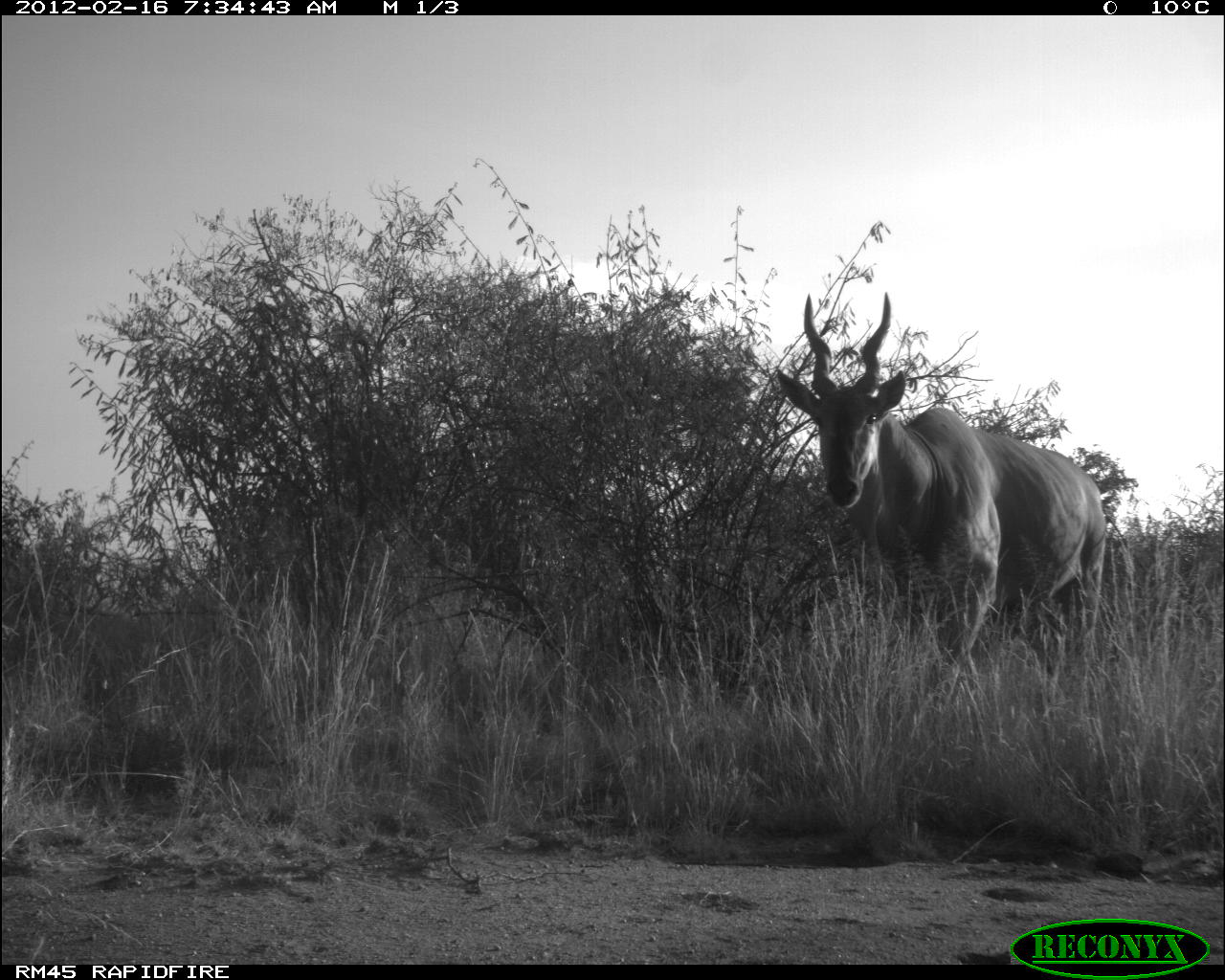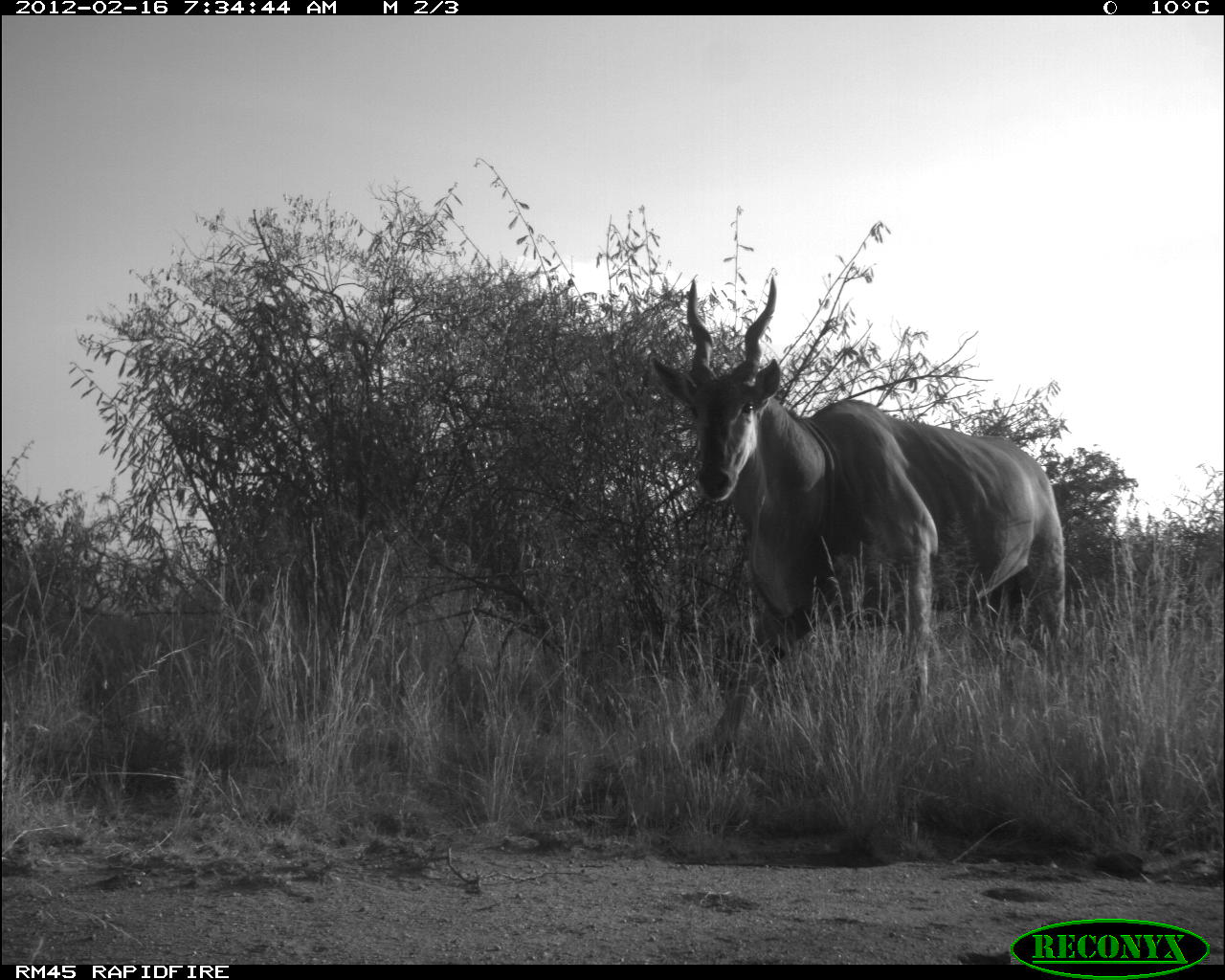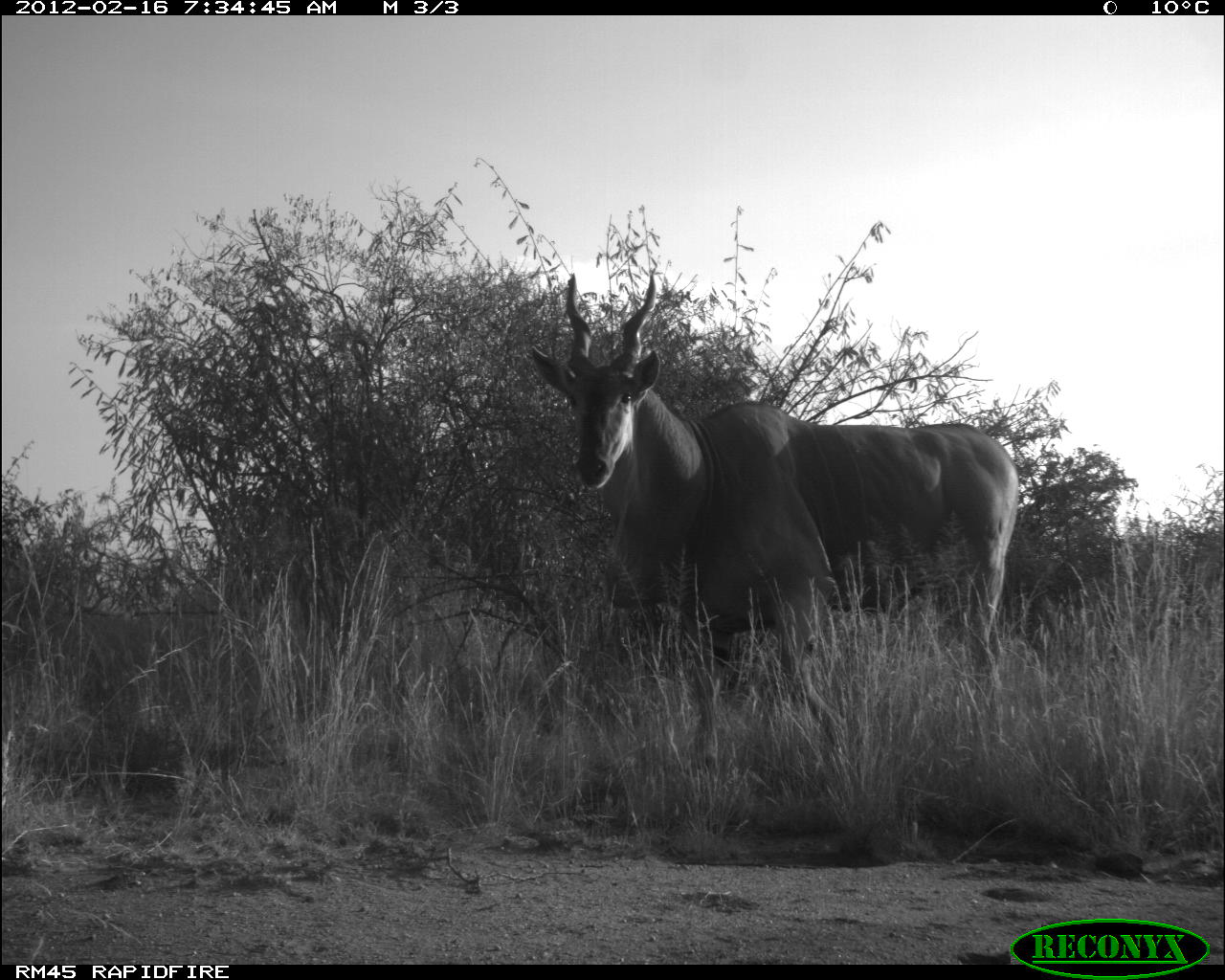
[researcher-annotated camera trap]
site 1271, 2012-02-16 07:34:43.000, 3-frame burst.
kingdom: Animalia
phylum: Chordata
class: Mammalia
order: Artiodactyla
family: Bovidae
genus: Tragelaphus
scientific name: Tragelaphus oryx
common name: eland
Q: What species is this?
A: Tragelaphus oryx (eland).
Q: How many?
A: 1.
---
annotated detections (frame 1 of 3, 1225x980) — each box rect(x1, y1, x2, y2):
tragelaphus oryx: rect(767, 282, 1114, 684)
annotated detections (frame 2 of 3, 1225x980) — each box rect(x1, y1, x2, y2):
tragelaphus oryx: rect(644, 268, 1079, 771)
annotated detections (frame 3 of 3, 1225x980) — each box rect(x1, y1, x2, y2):
tragelaphus oryx: rect(527, 264, 1025, 777)